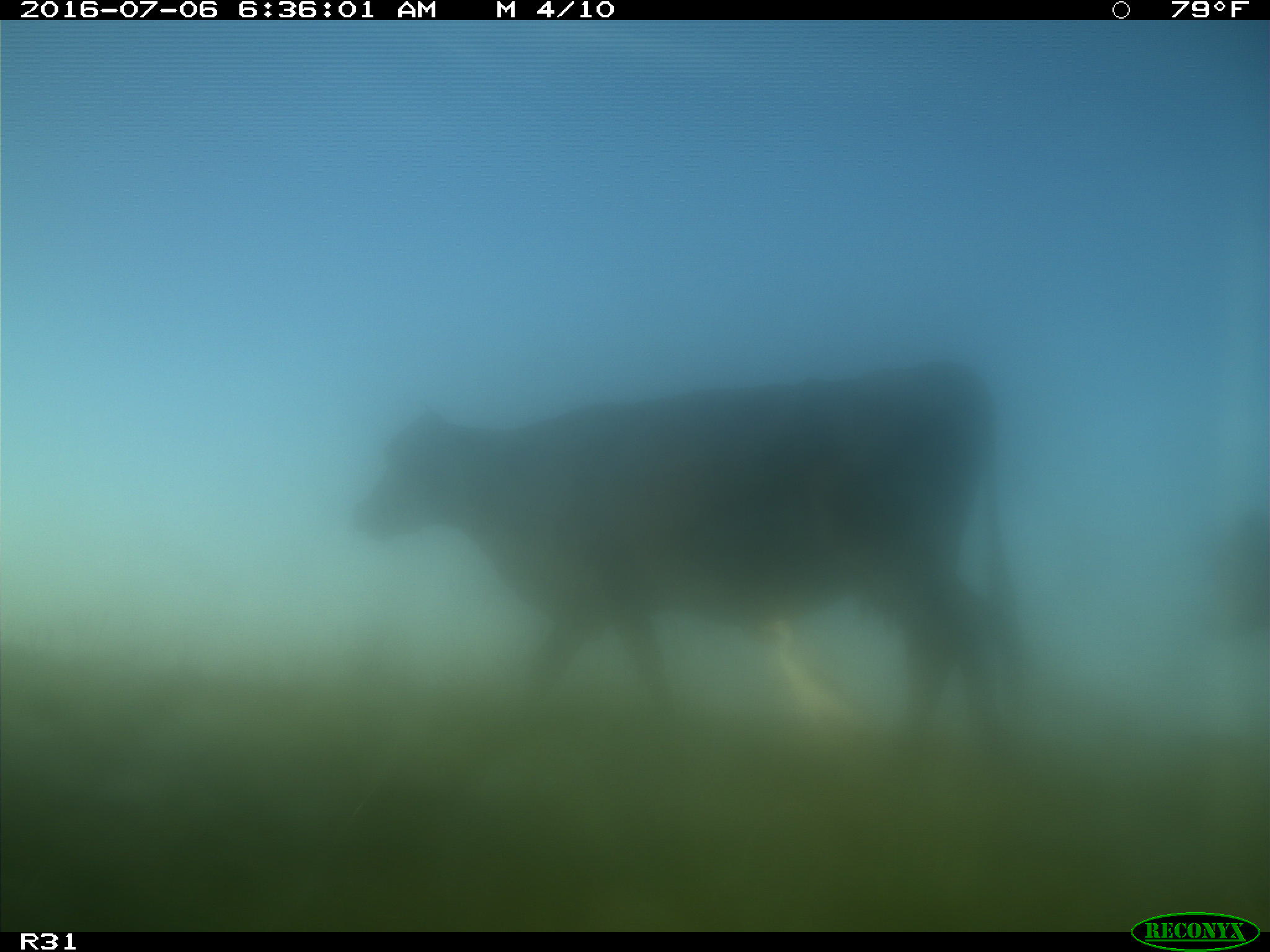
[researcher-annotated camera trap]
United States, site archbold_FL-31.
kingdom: Animalia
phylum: Chordata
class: Mammalia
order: Artiodactyla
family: Bovidae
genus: Bos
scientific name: Bos taurus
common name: domestic cow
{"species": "Bos taurus (domestic cow)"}